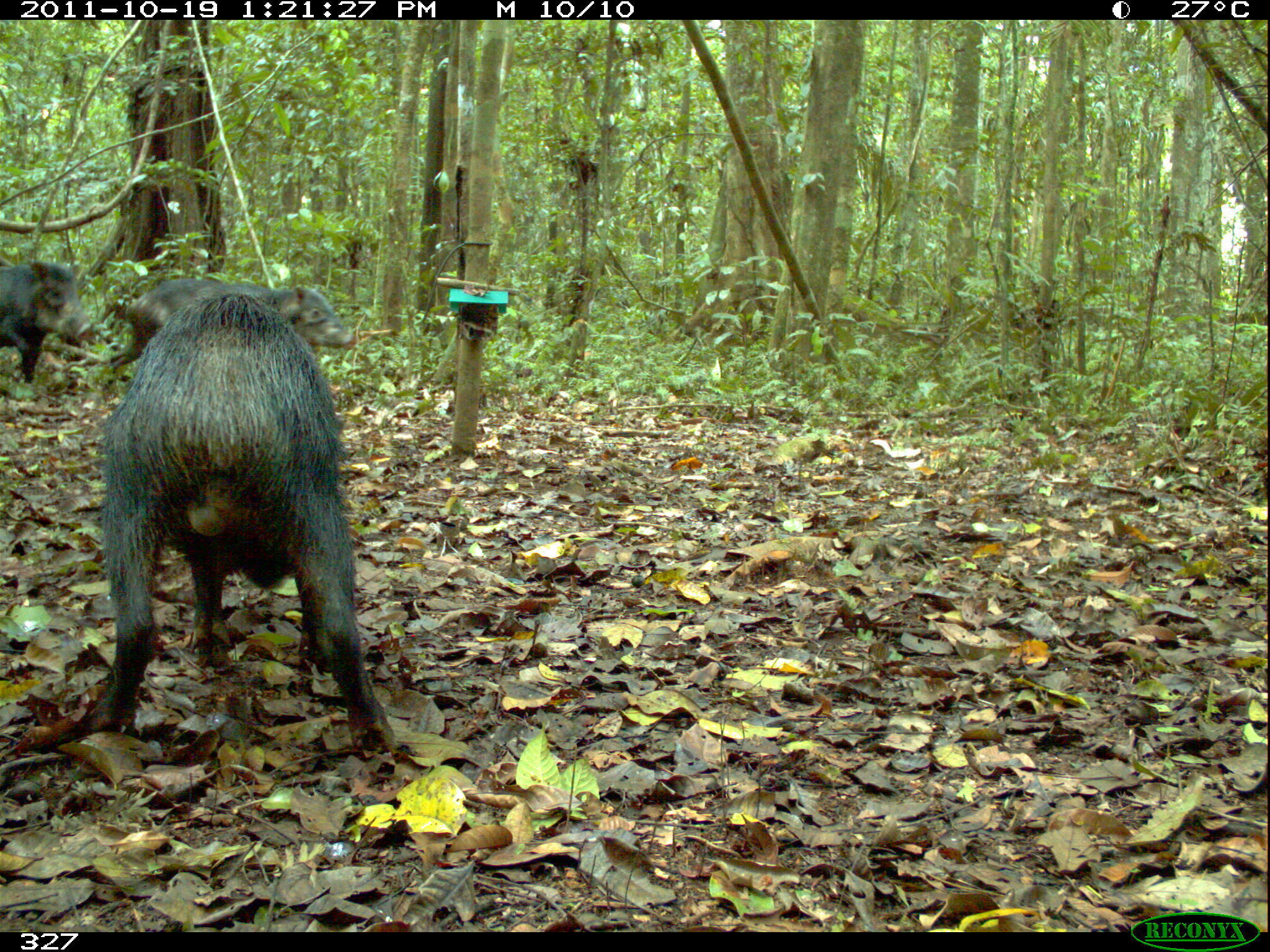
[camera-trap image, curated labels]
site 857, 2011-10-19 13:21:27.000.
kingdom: Animalia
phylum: Chordata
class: Mammalia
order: Artiodactyla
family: Tayassuidae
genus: Tayassu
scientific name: Tayassu pecari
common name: white-lipped peccary